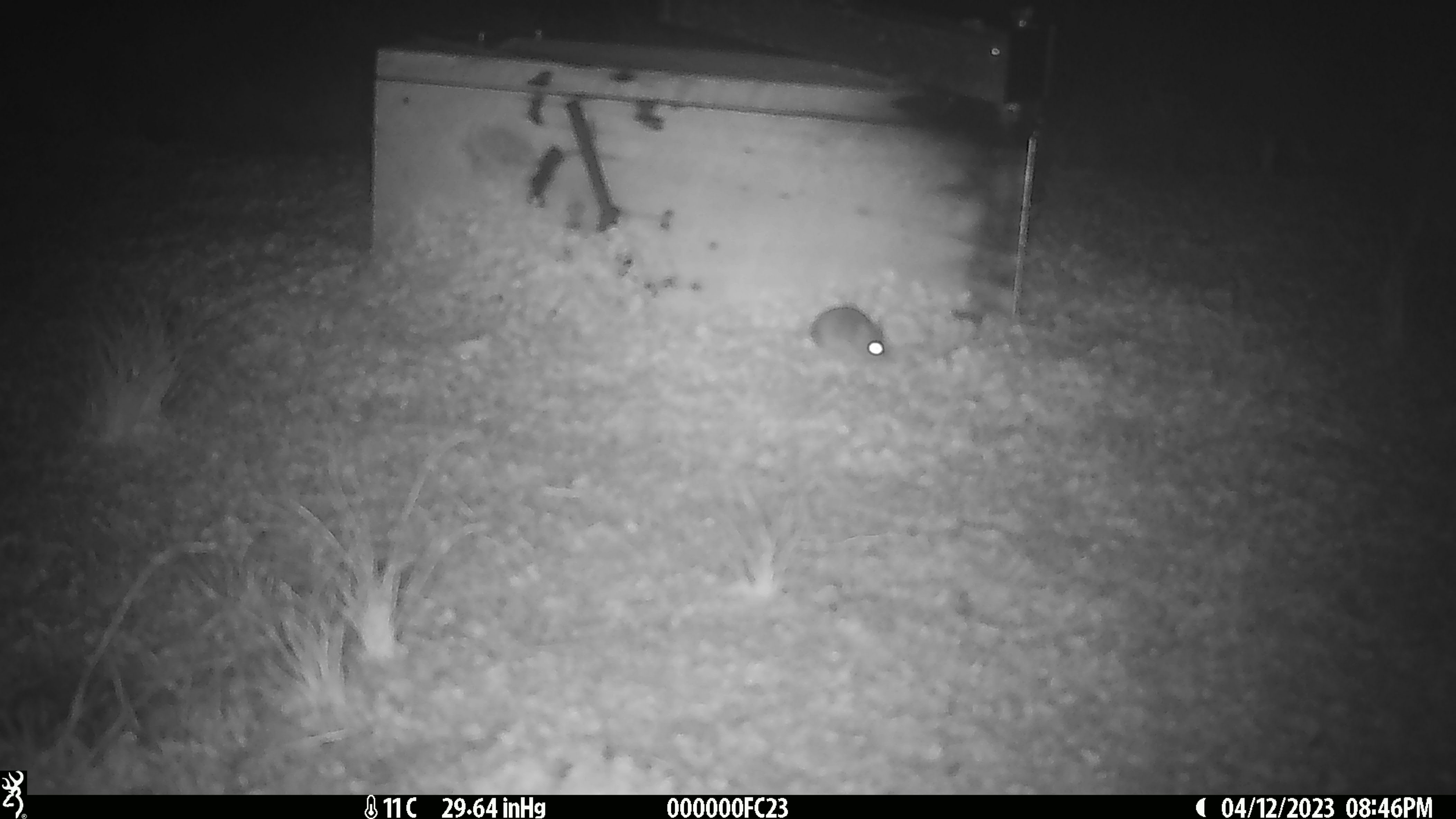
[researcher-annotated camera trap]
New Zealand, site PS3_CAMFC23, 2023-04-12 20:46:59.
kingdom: Animalia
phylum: Chordata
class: Mammalia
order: Rodentia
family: Muridae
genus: Mus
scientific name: Mus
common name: mouse